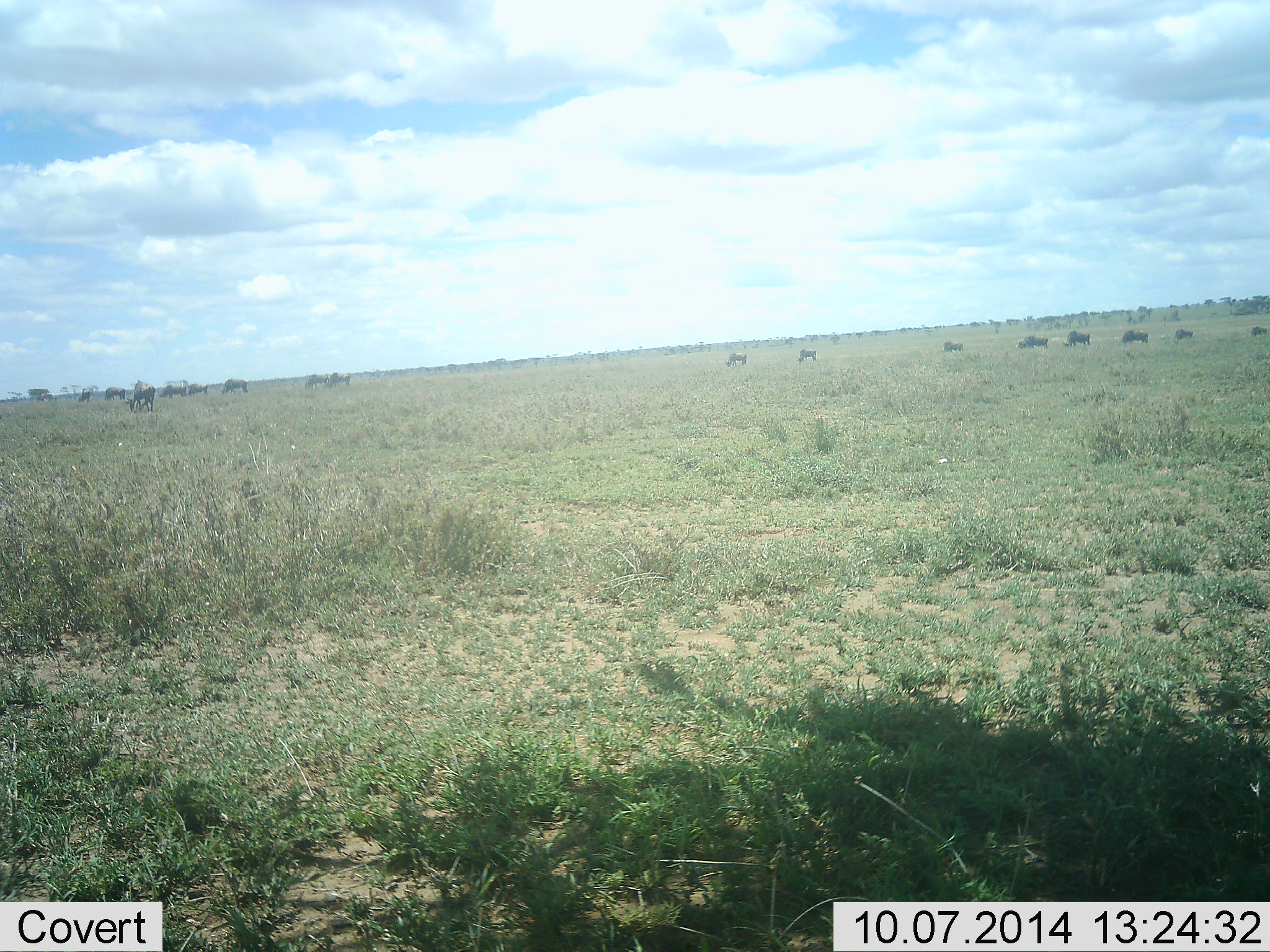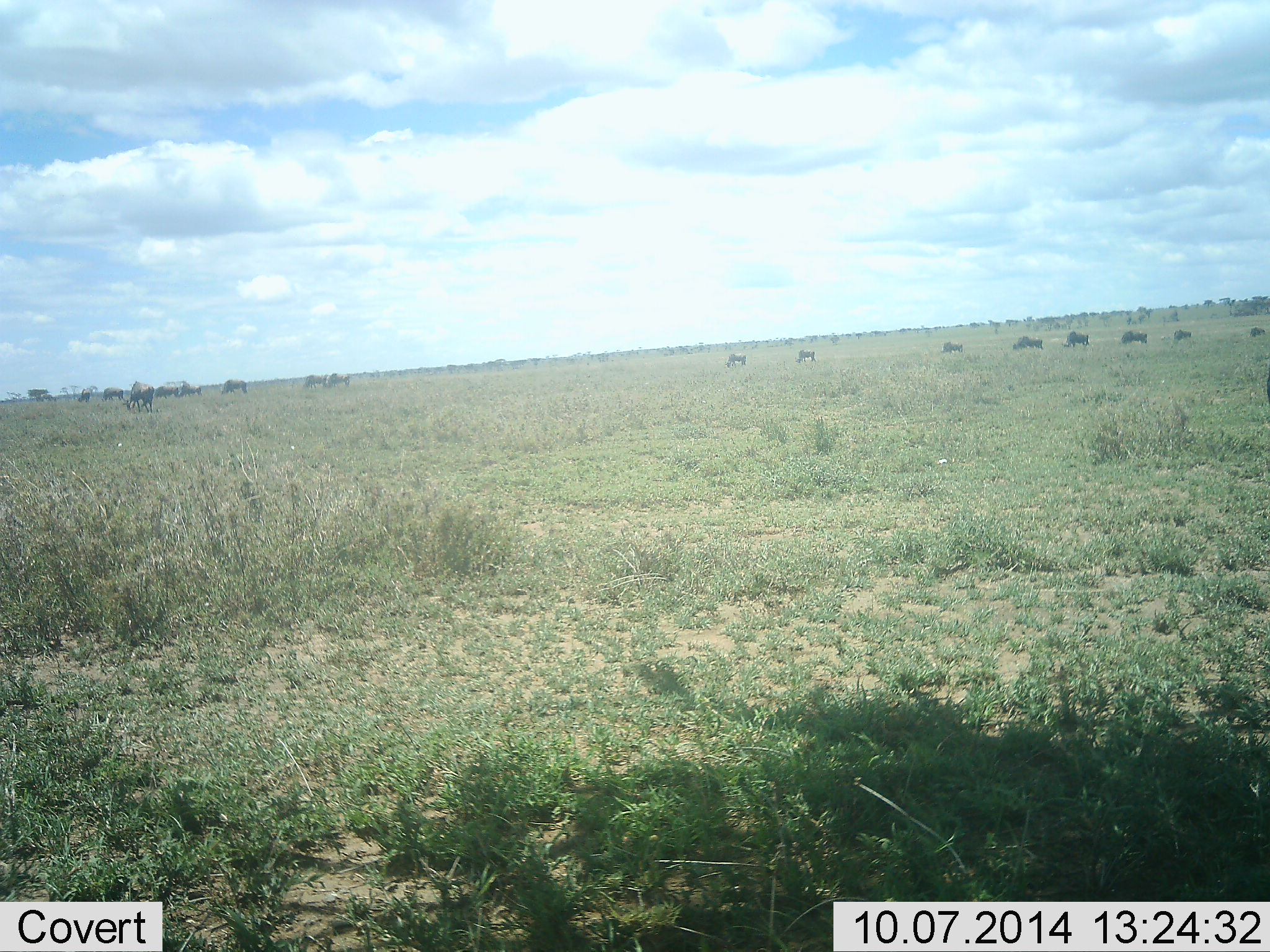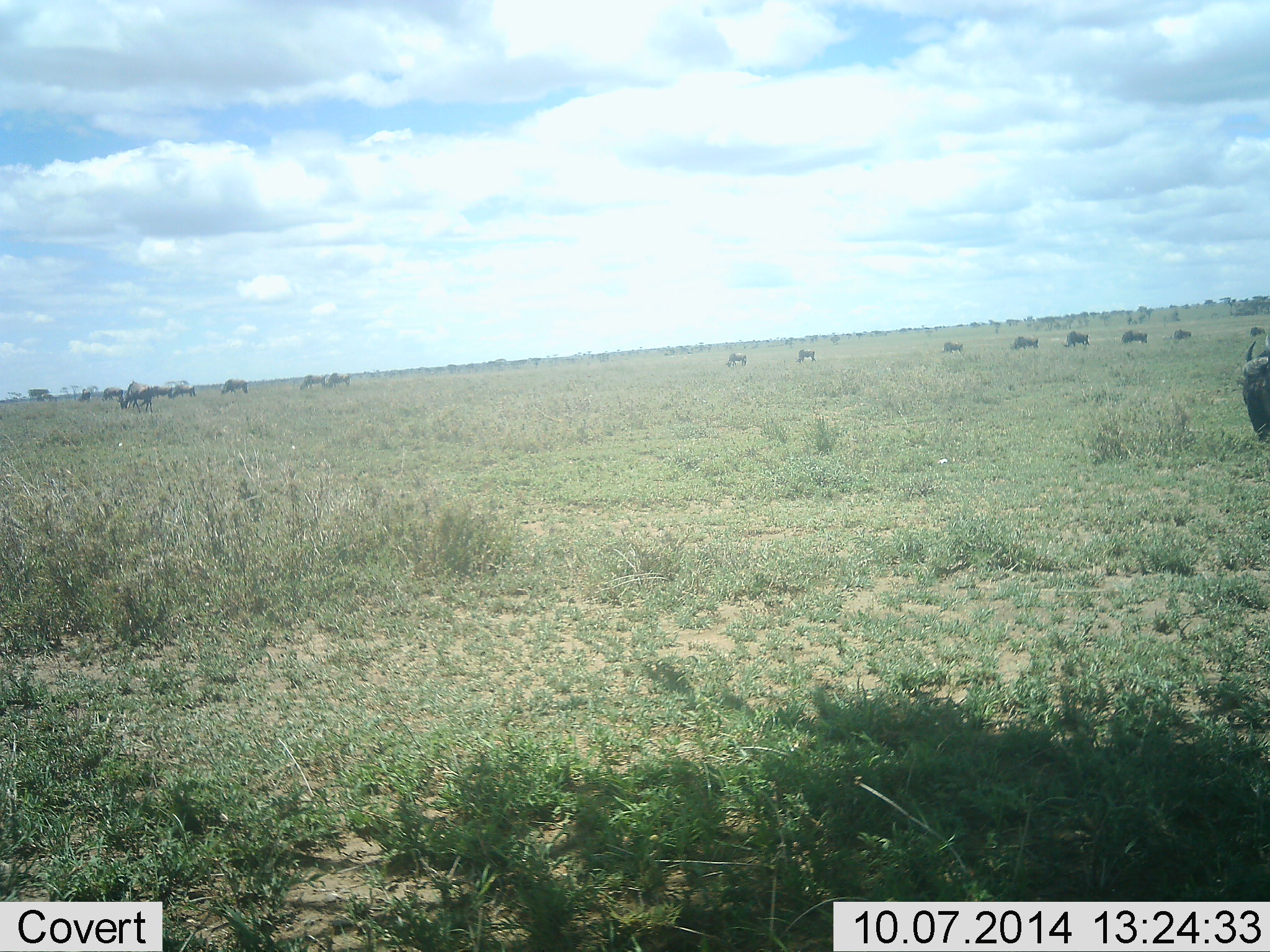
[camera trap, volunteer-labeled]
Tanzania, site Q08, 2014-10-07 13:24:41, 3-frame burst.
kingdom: Animalia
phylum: Chordata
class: Mammalia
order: Artiodactyla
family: Bovidae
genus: Connochaetes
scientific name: Connochaetes taurinus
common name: blue wildebeest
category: wildebeest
Wildebeest (blue wildebeest) (Connochaetes taurinus), count 11-50. Behavior (volunteer vote fractions): standing 50%, resting 20%, moving 70%, interacting 10%. Young present (vote fraction): 0%. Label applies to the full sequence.